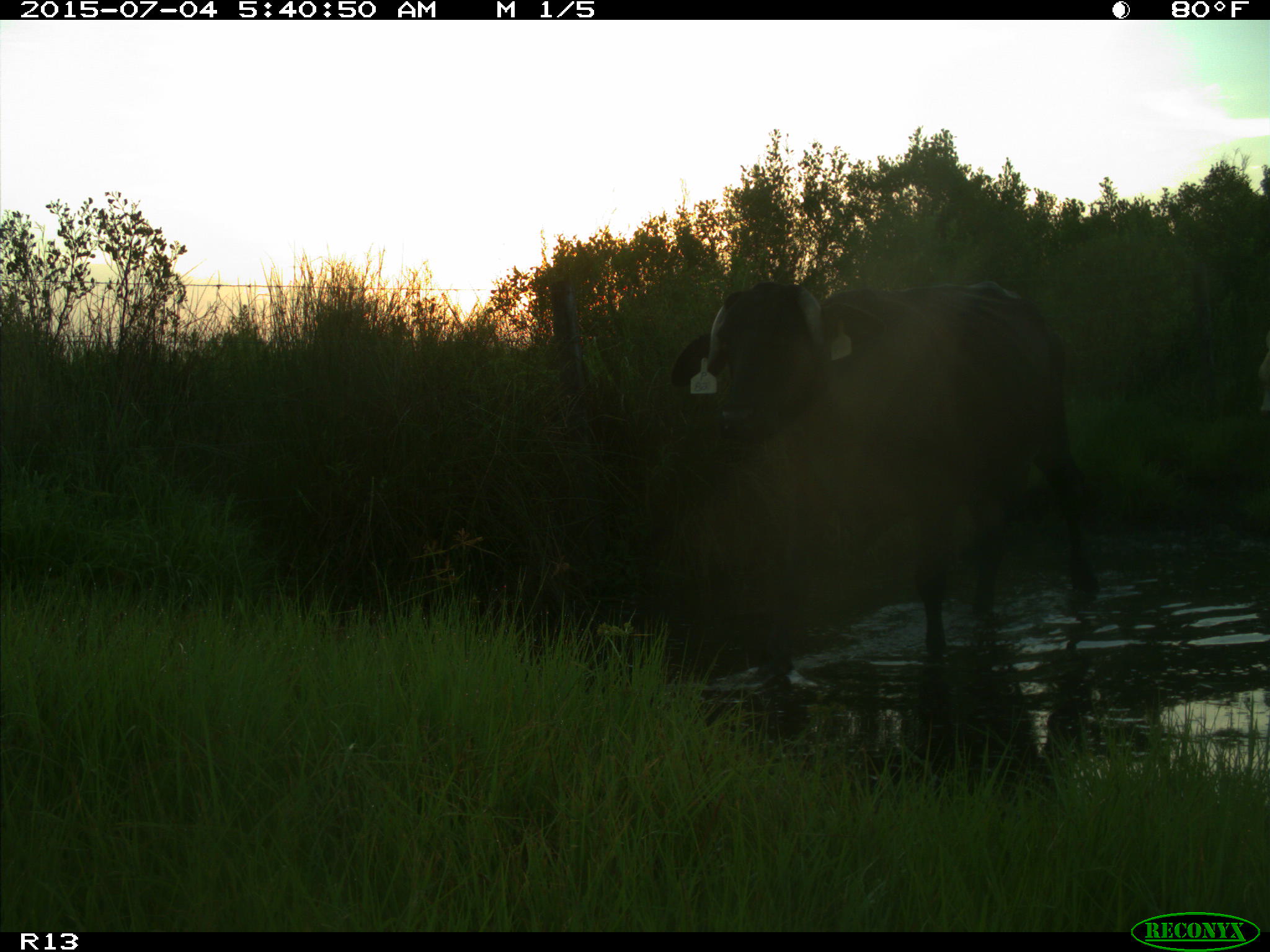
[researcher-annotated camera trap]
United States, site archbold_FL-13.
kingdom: Animalia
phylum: Chordata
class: Mammalia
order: Artiodactyla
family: Bovidae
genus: Bos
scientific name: Bos taurus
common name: domestic cow